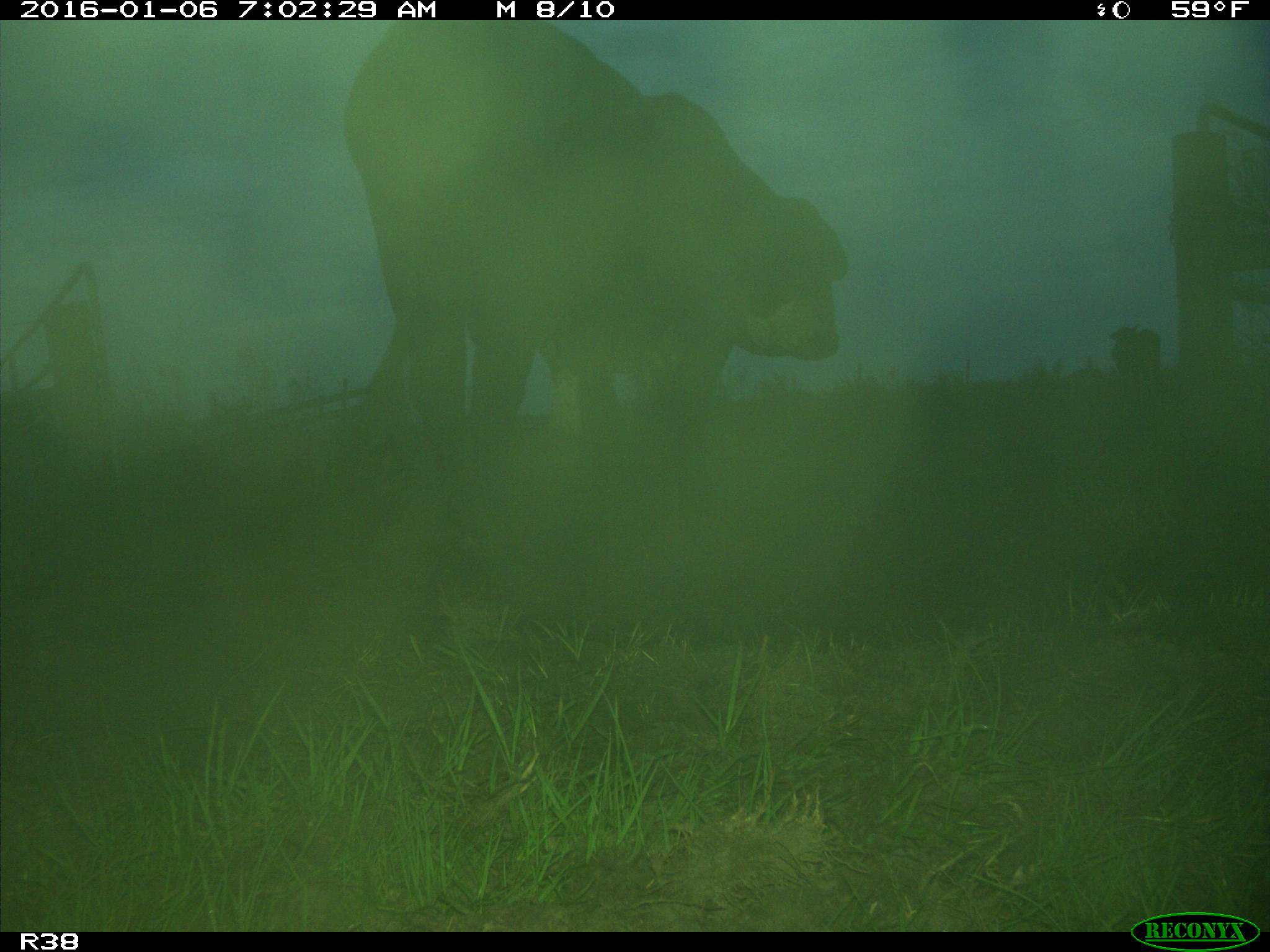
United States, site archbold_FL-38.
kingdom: Animalia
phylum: Chordata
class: Mammalia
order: Artiodactyla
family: Bovidae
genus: Bos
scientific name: Bos taurus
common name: domestic cow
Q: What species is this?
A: Bos taurus (domestic cow).